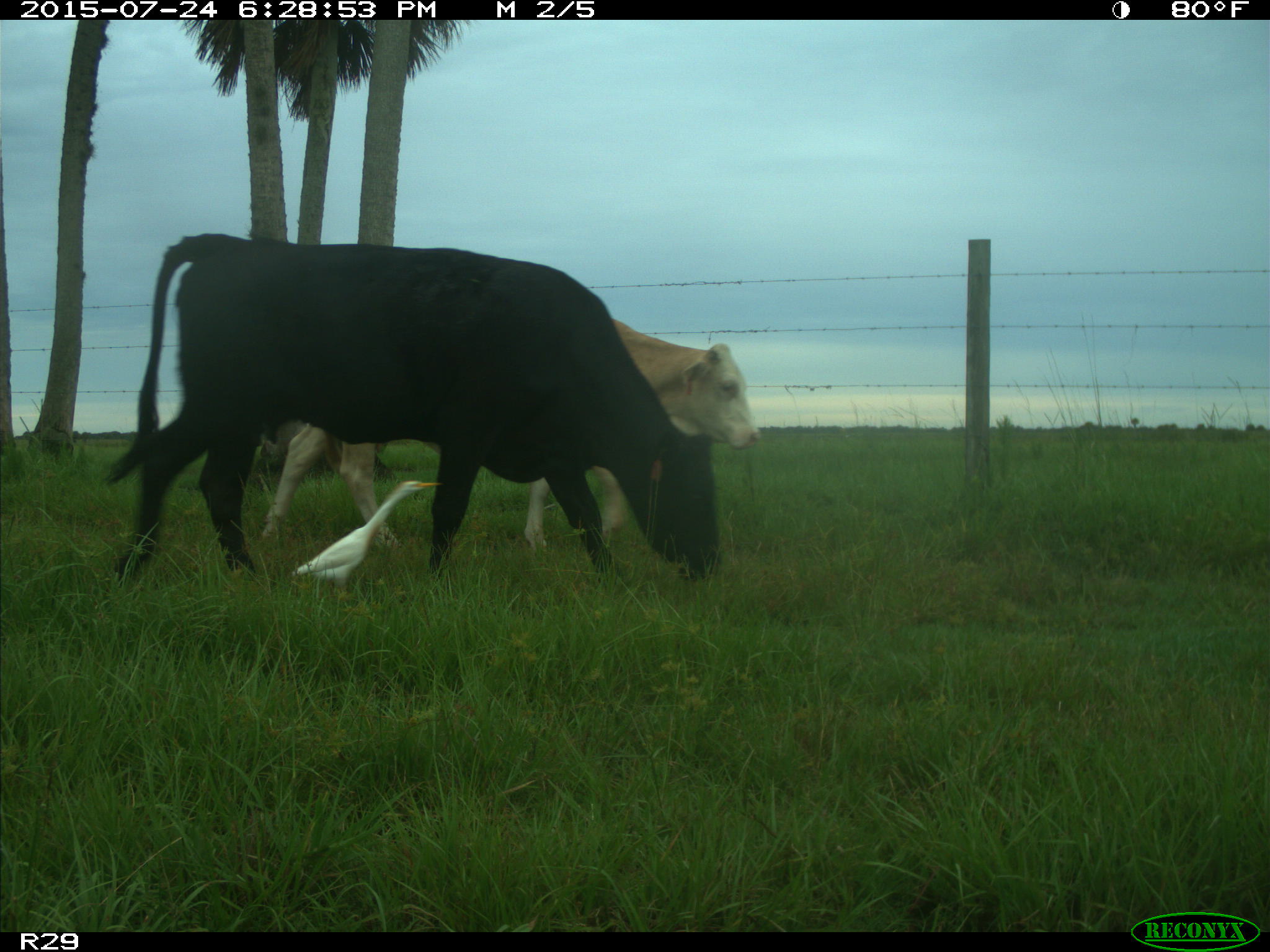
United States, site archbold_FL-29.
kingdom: Animalia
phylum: Chordata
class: Mammalia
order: Artiodactyla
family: Bovidae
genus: Bos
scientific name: Bos taurus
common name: domestic cow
Bos taurus (domestic cow).